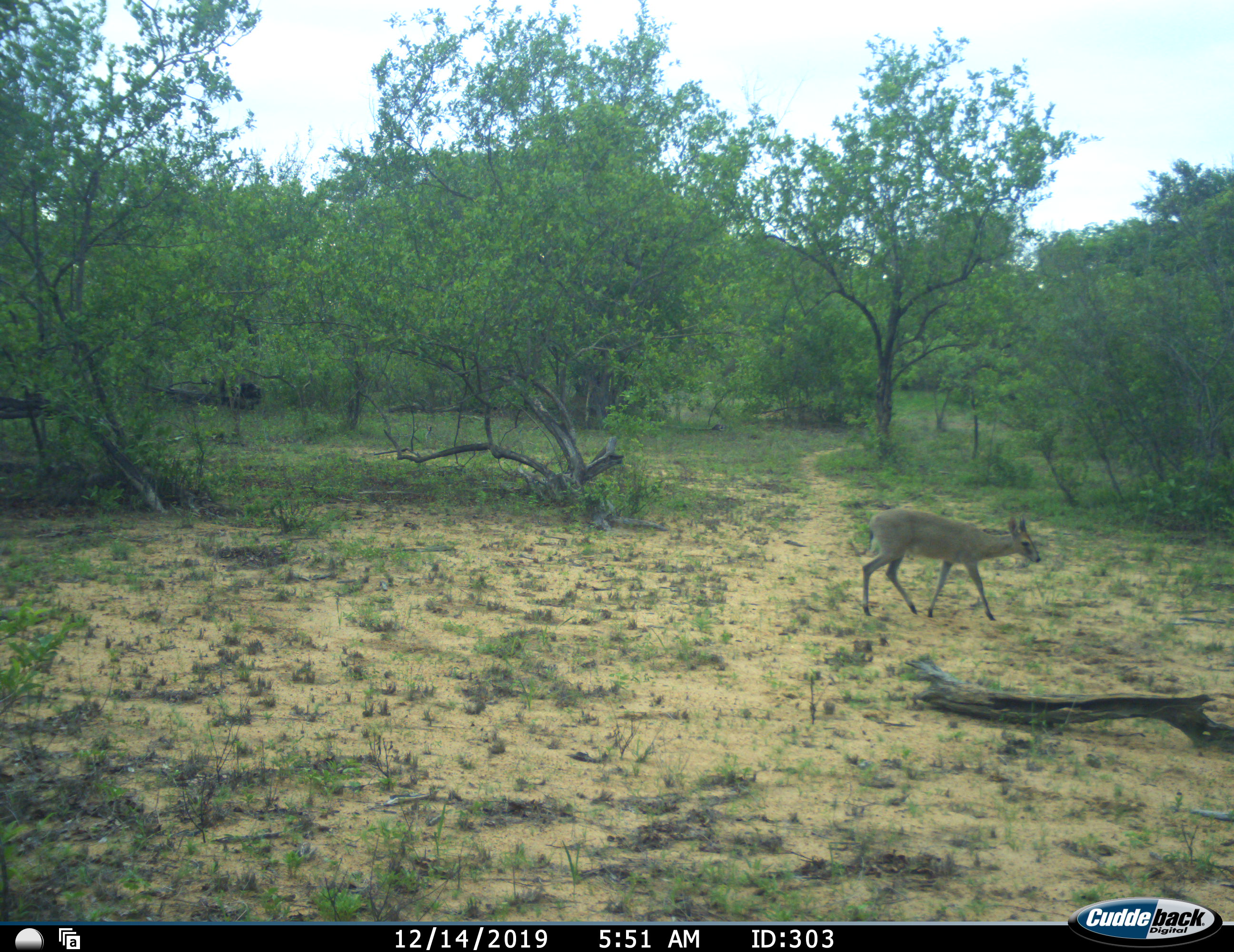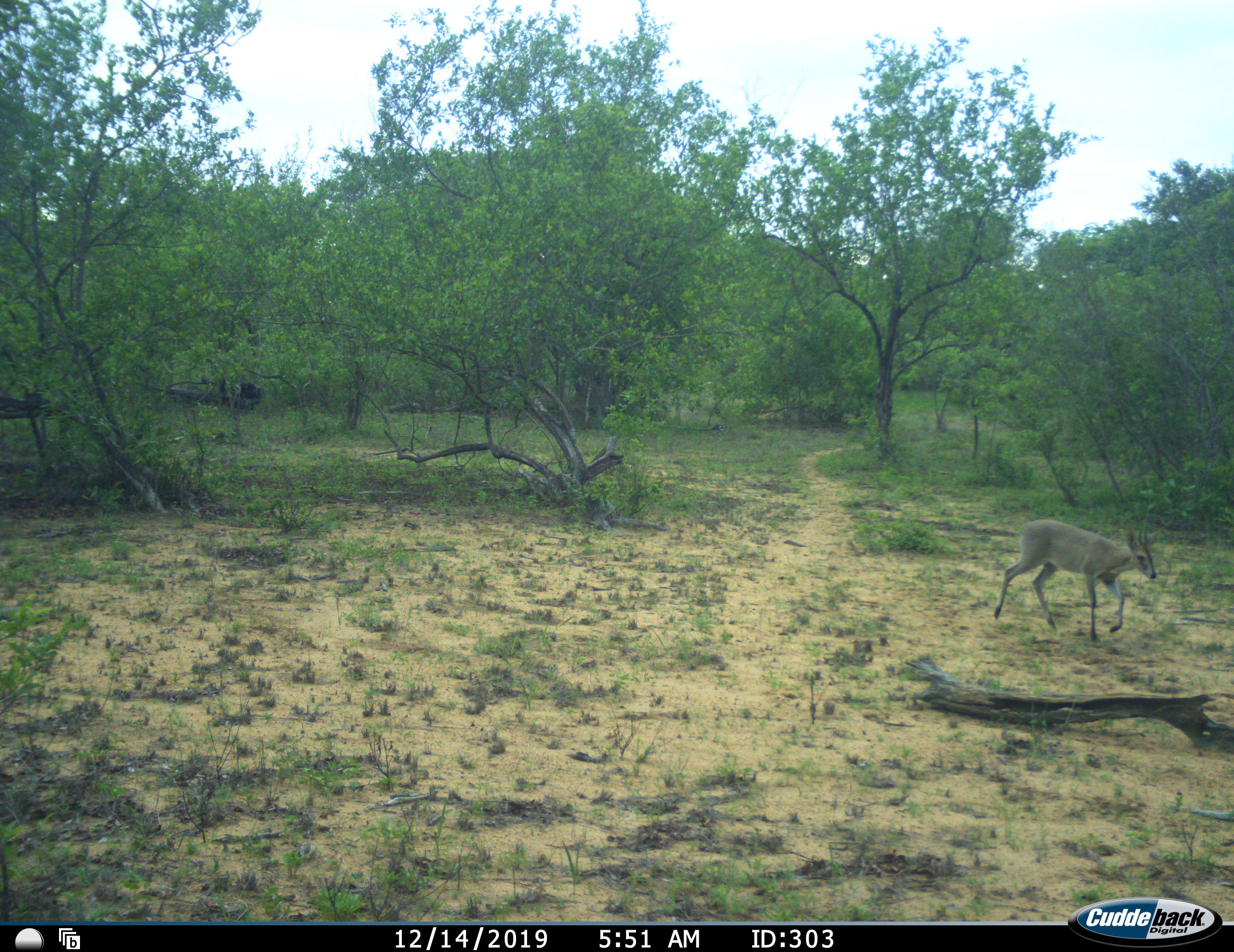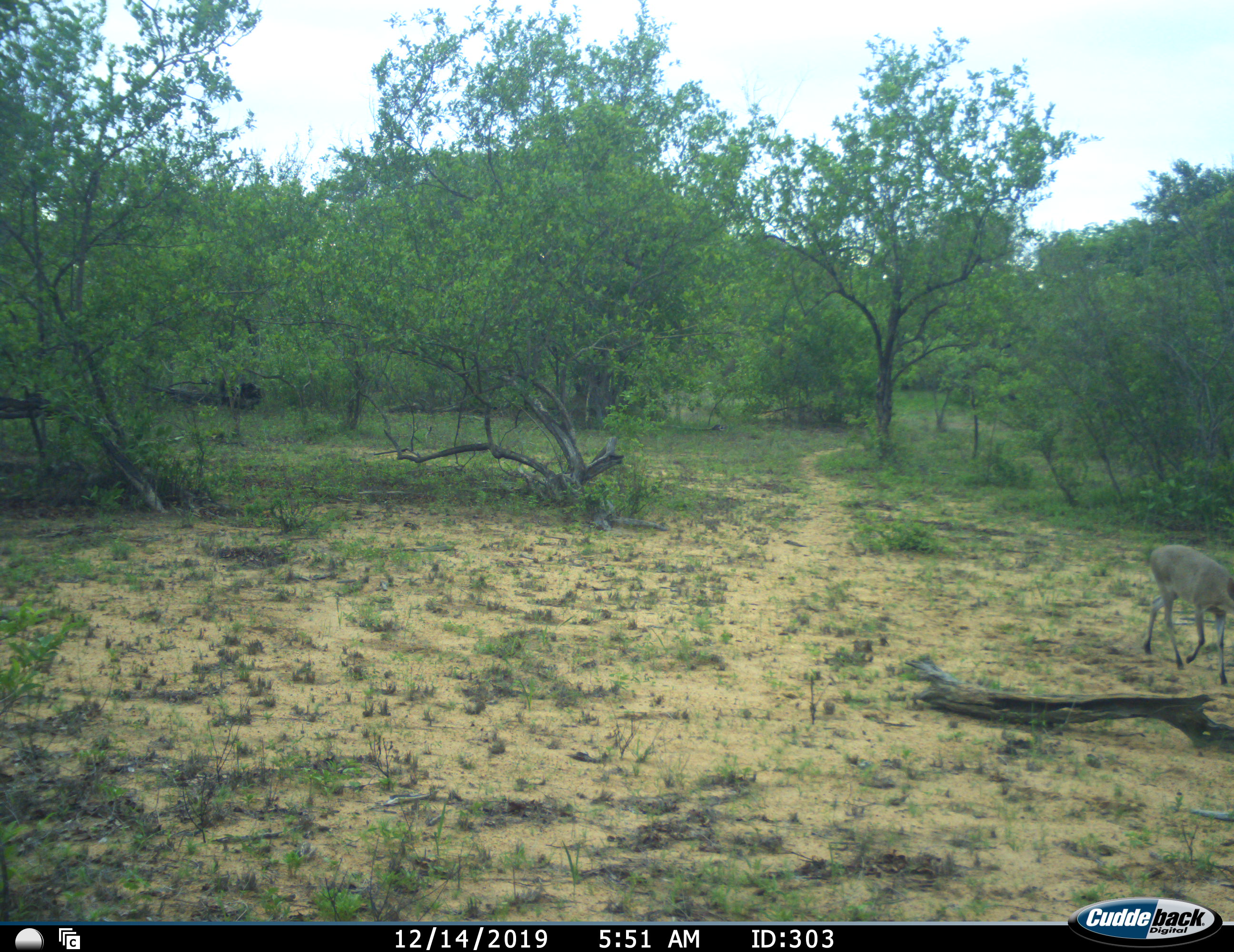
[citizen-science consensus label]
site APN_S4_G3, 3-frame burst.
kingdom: Animalia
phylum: Chordata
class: Mammalia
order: Artiodactyla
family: Bovidae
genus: Sylvicapra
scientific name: Sylvicapra grimmia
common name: common duiker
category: duikercommongrey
Duikercommongrey (common duiker) (Sylvicapra grimmia), count 1. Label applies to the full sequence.